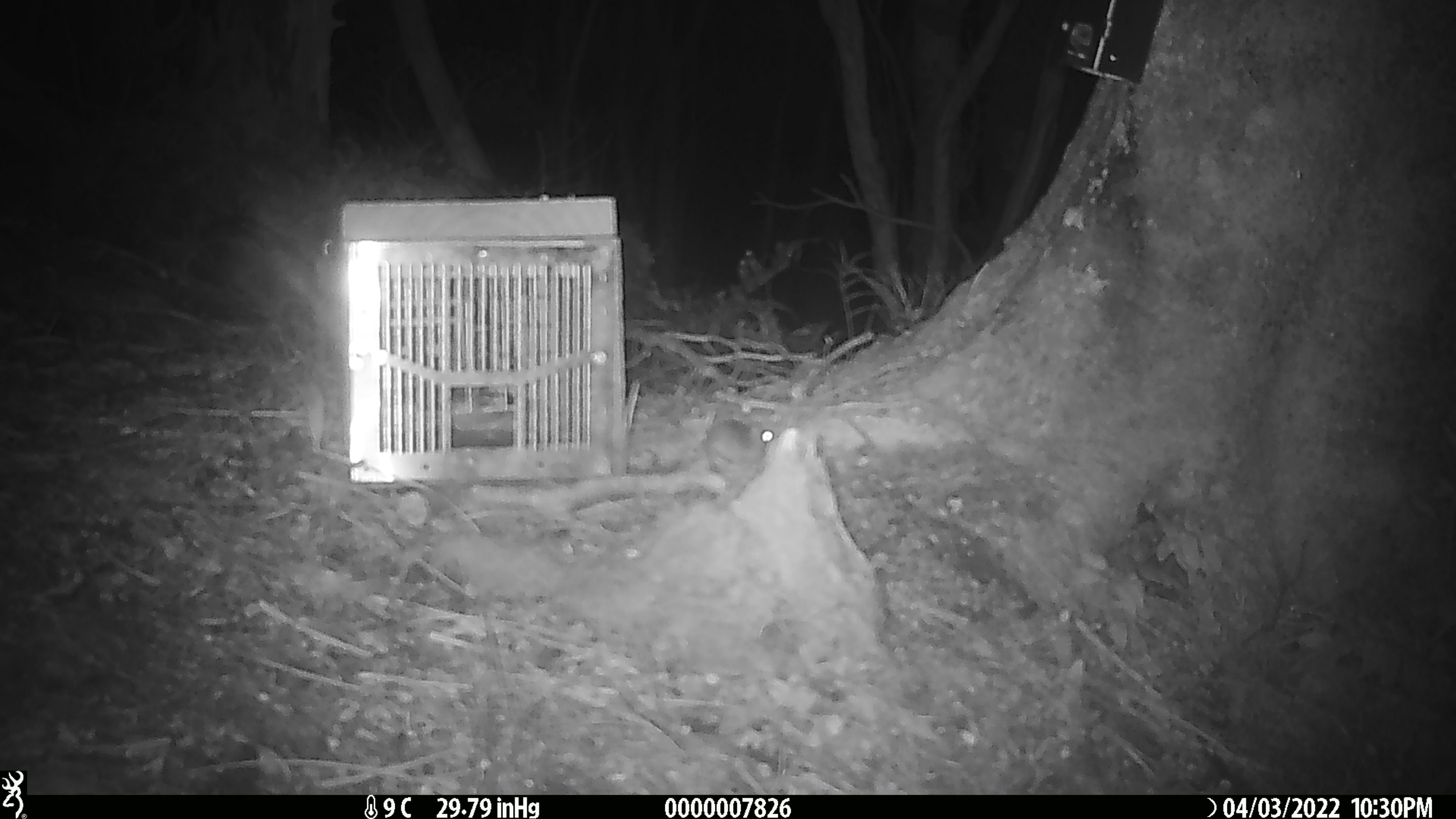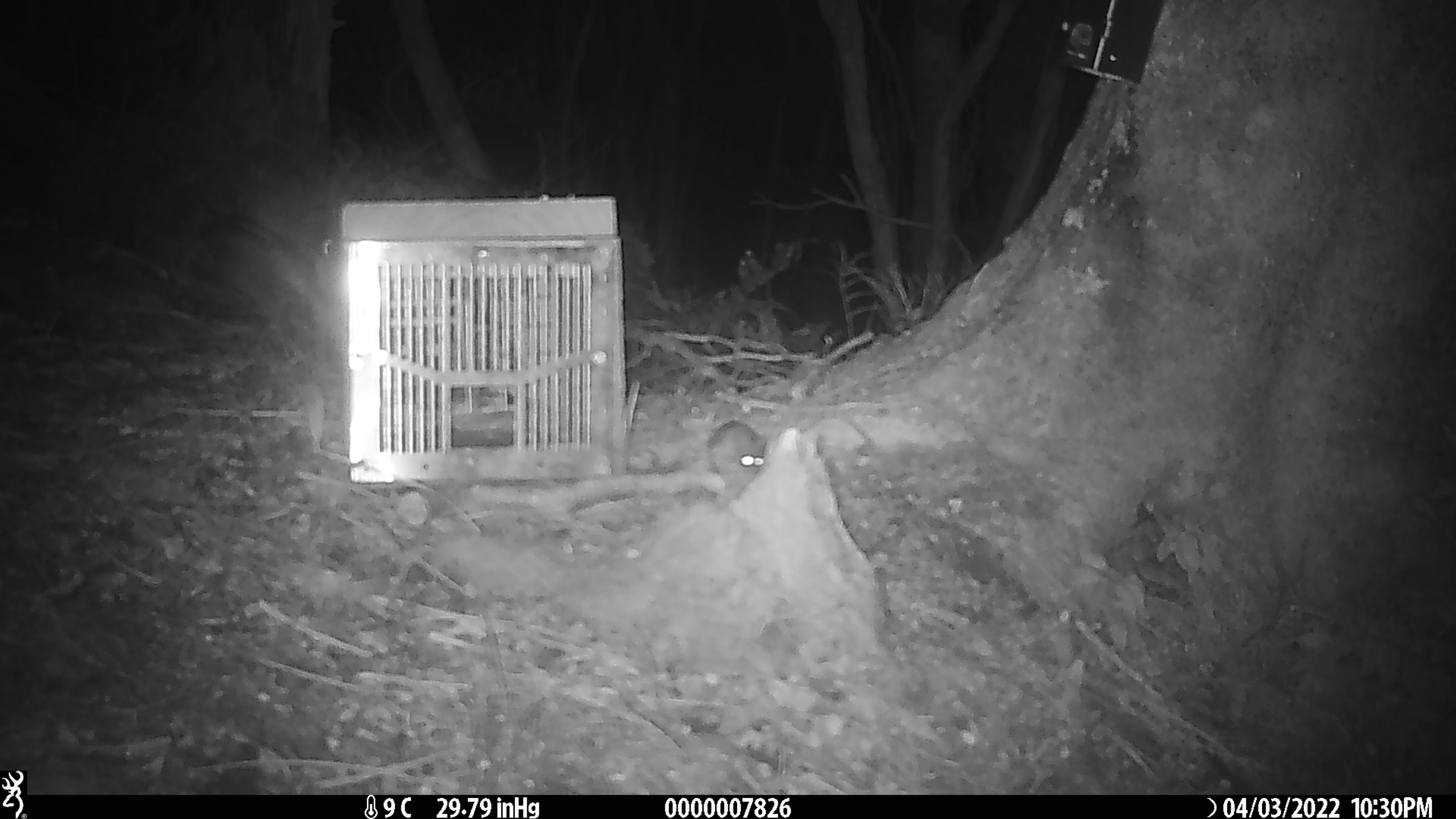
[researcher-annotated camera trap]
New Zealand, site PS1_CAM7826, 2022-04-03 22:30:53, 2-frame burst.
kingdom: Animalia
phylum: Chordata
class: Mammalia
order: Rodentia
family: Muridae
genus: Mus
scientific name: Mus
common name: mouse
Mouse (Mus).